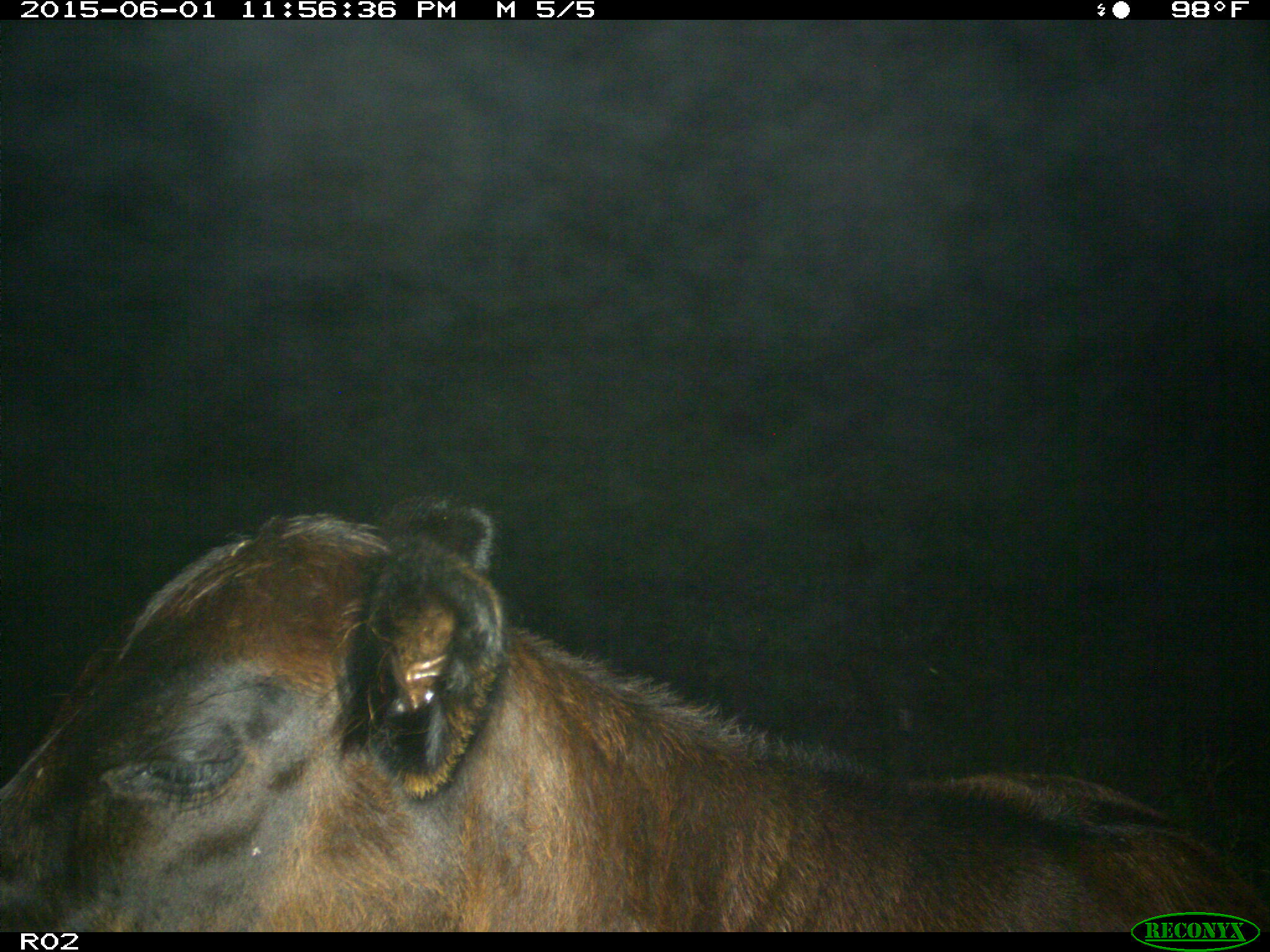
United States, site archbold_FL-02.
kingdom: Animalia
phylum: Chordata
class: Mammalia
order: Artiodactyla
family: Bovidae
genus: Bos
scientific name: Bos taurus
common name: domestic cow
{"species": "Bos taurus (domestic cow)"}